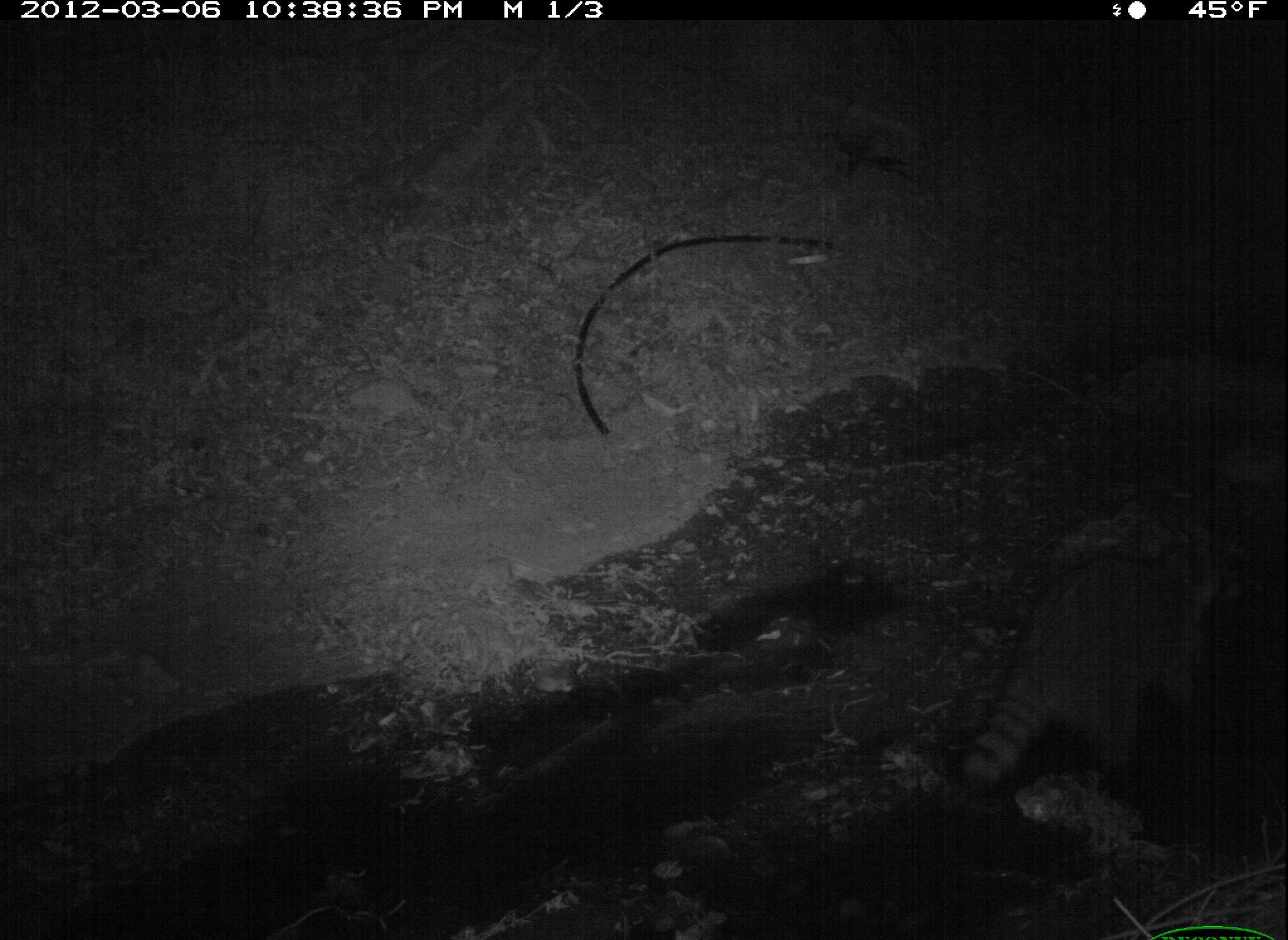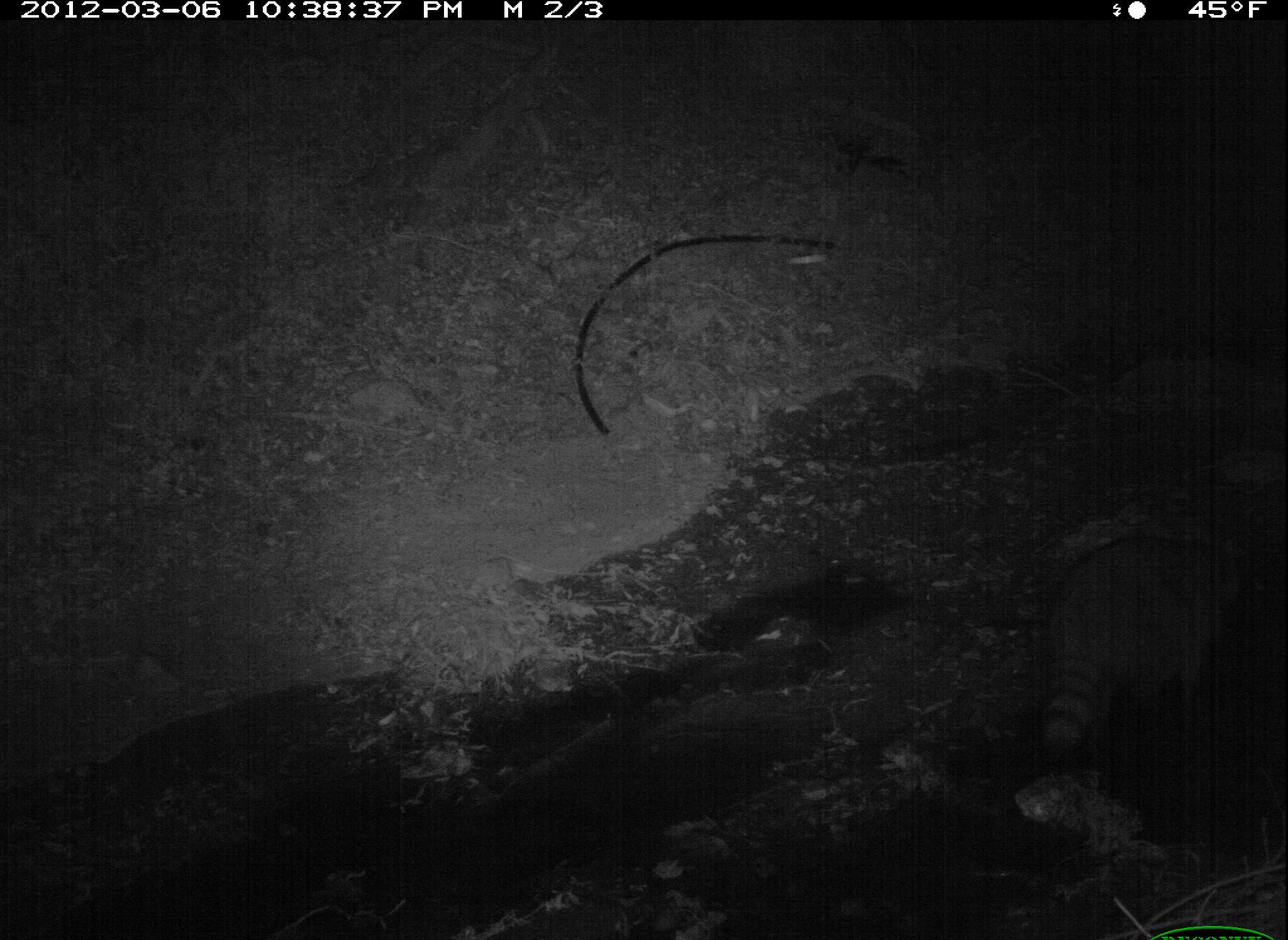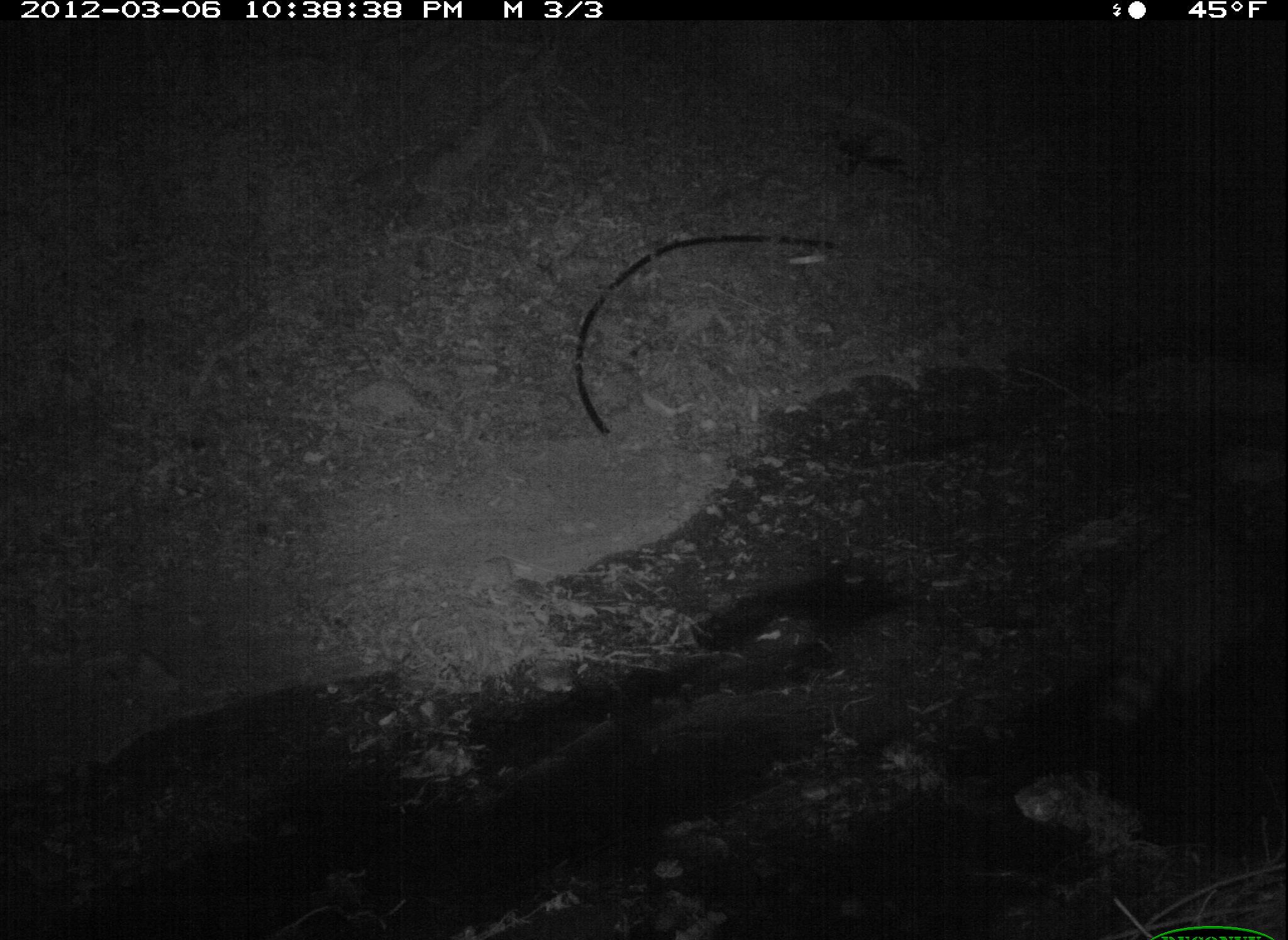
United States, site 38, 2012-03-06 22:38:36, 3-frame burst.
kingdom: Animalia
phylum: Chordata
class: Mammalia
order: Carnivora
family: Procyonidae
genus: Procyon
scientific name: Procyon lotor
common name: raccoon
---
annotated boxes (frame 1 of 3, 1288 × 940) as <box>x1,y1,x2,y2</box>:
raccoon: <box>926,506,1265,823</box>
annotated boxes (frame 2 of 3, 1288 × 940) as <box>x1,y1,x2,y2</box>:
raccoon: <box>1030,513,1284,769</box>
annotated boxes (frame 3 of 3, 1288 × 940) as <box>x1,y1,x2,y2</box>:
raccoon: <box>1085,472,1265,765</box>